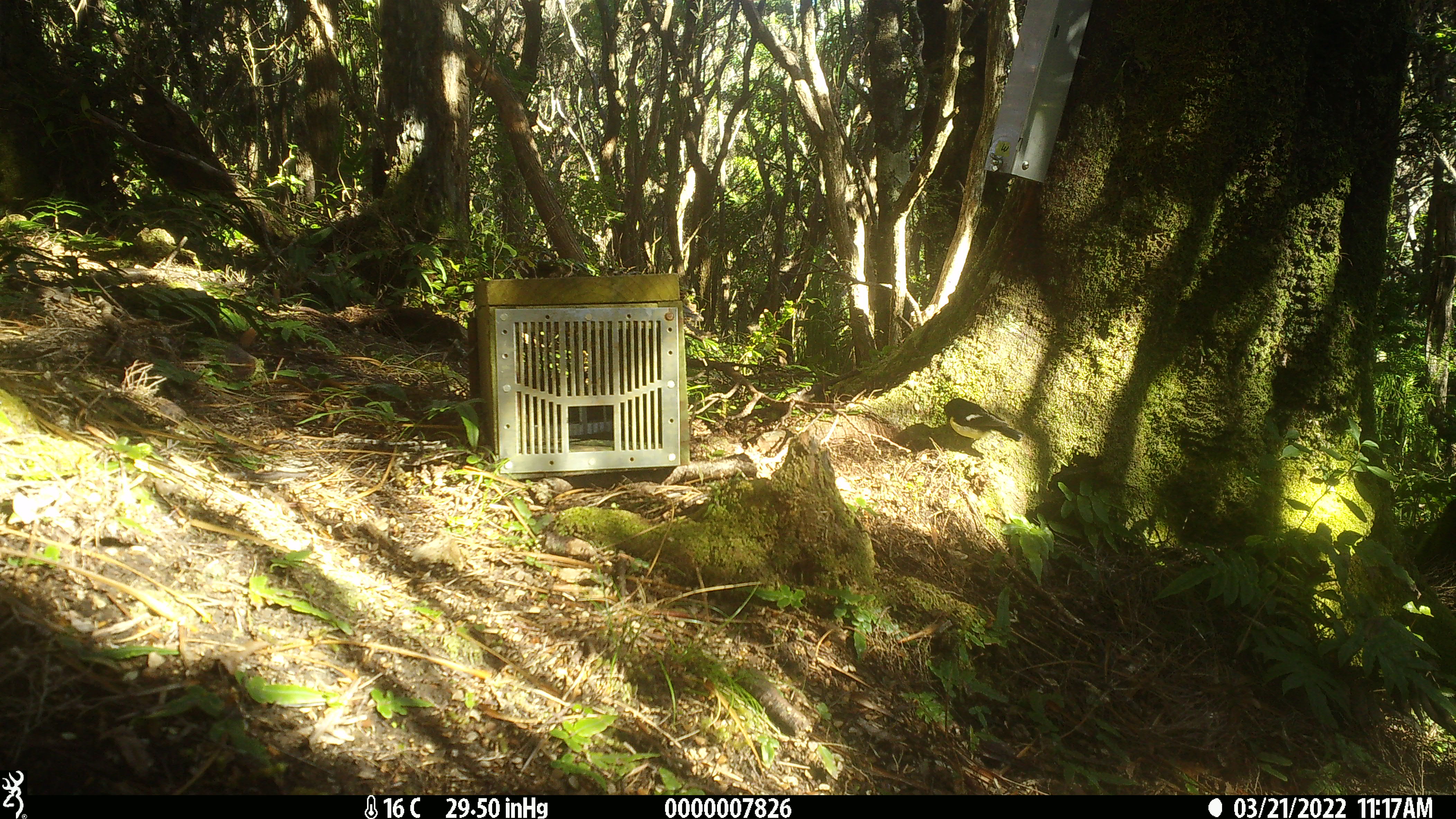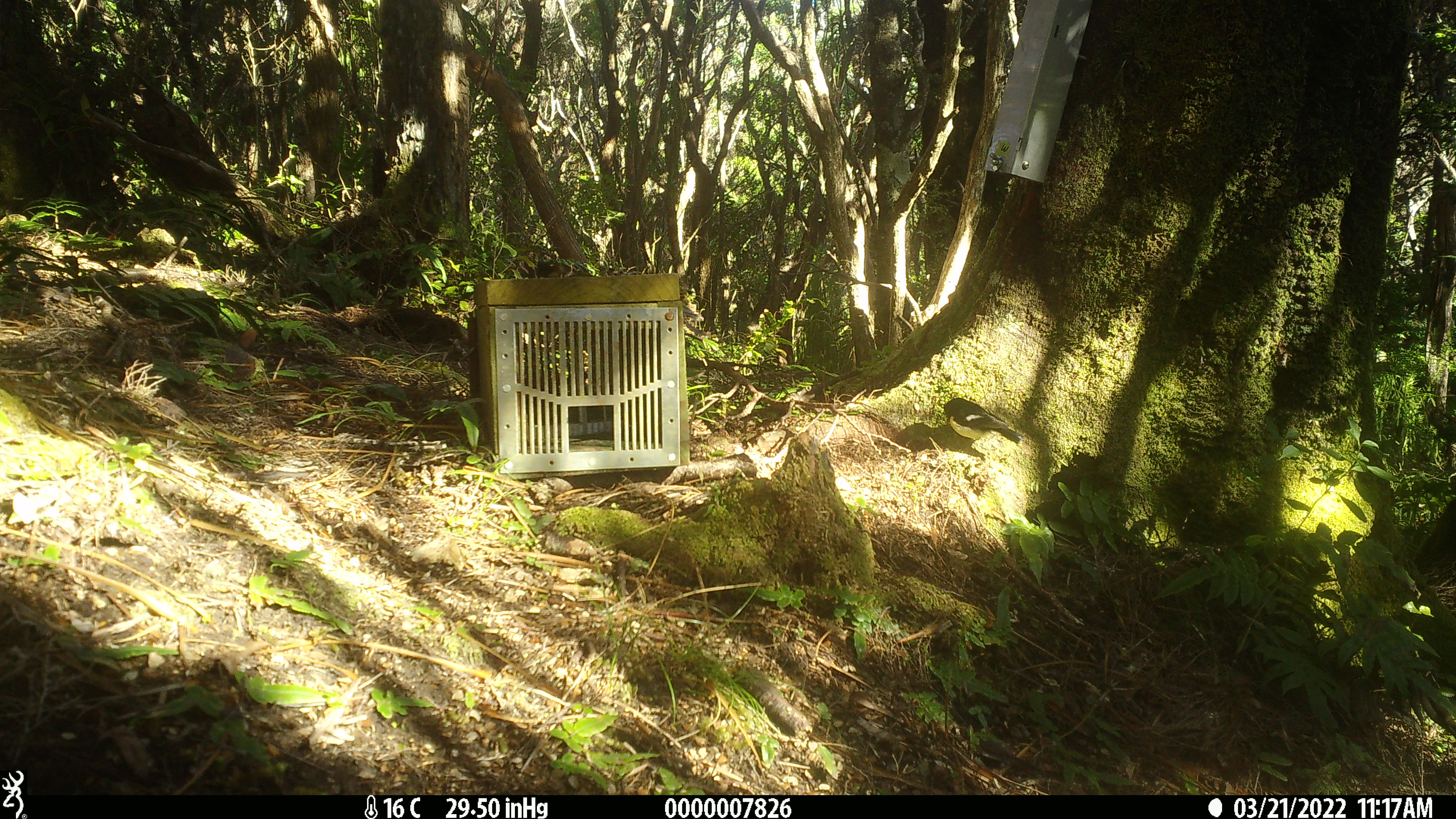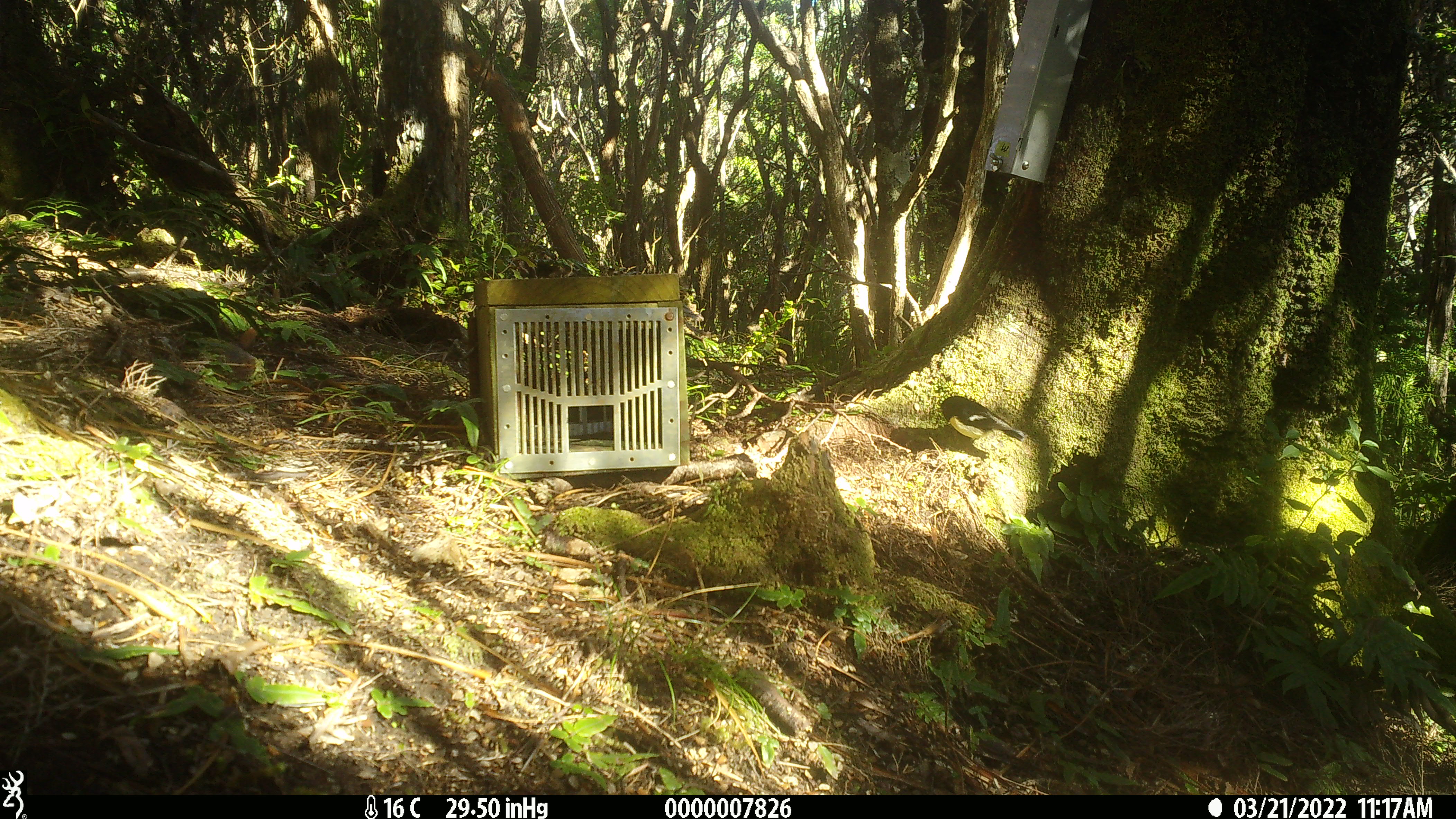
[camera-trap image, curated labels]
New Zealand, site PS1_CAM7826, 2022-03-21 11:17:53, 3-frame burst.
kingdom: Animalia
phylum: Chordata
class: Aves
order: Passeriformes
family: Petroicidae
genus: Petroica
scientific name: Petroica macrocephala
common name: tomtit